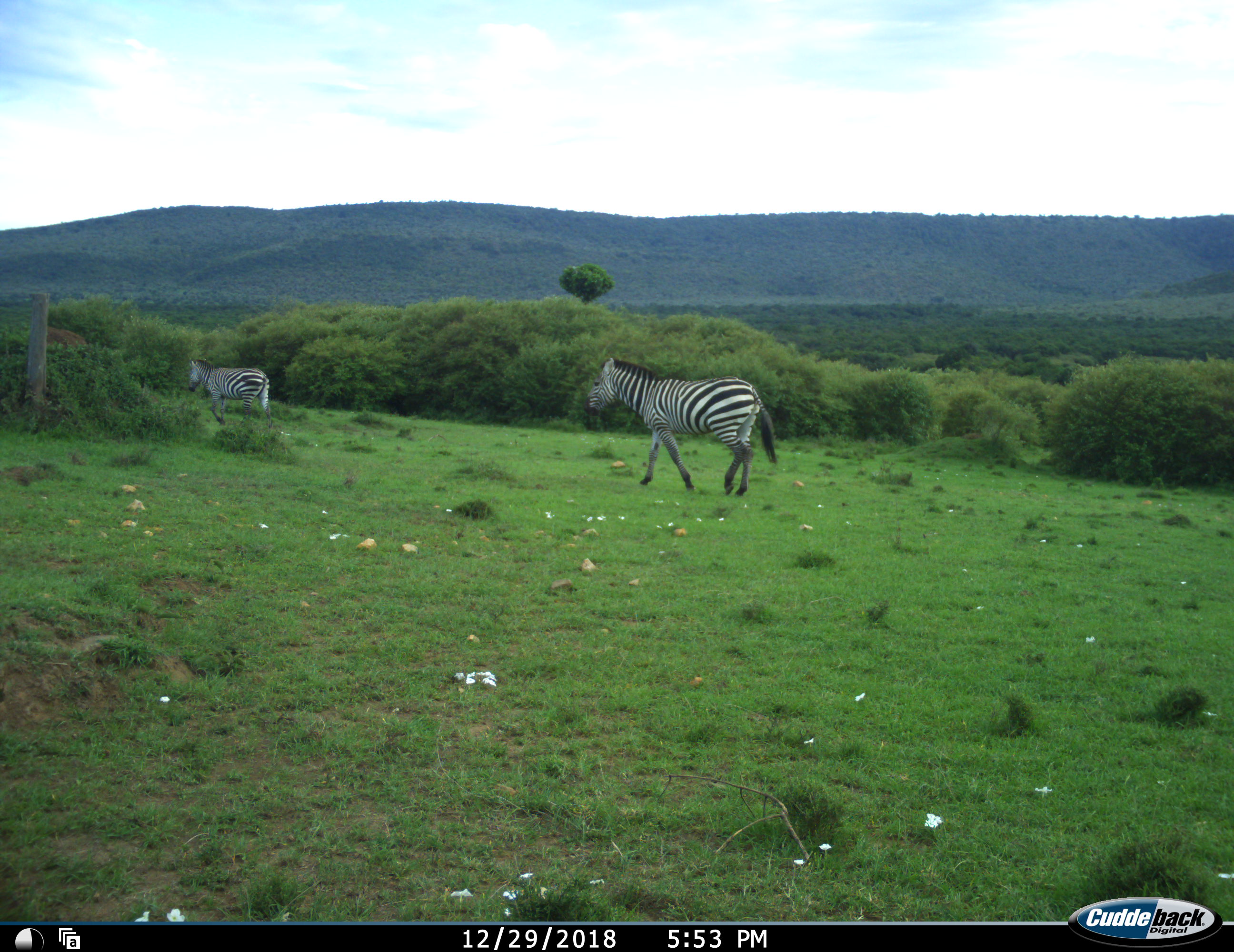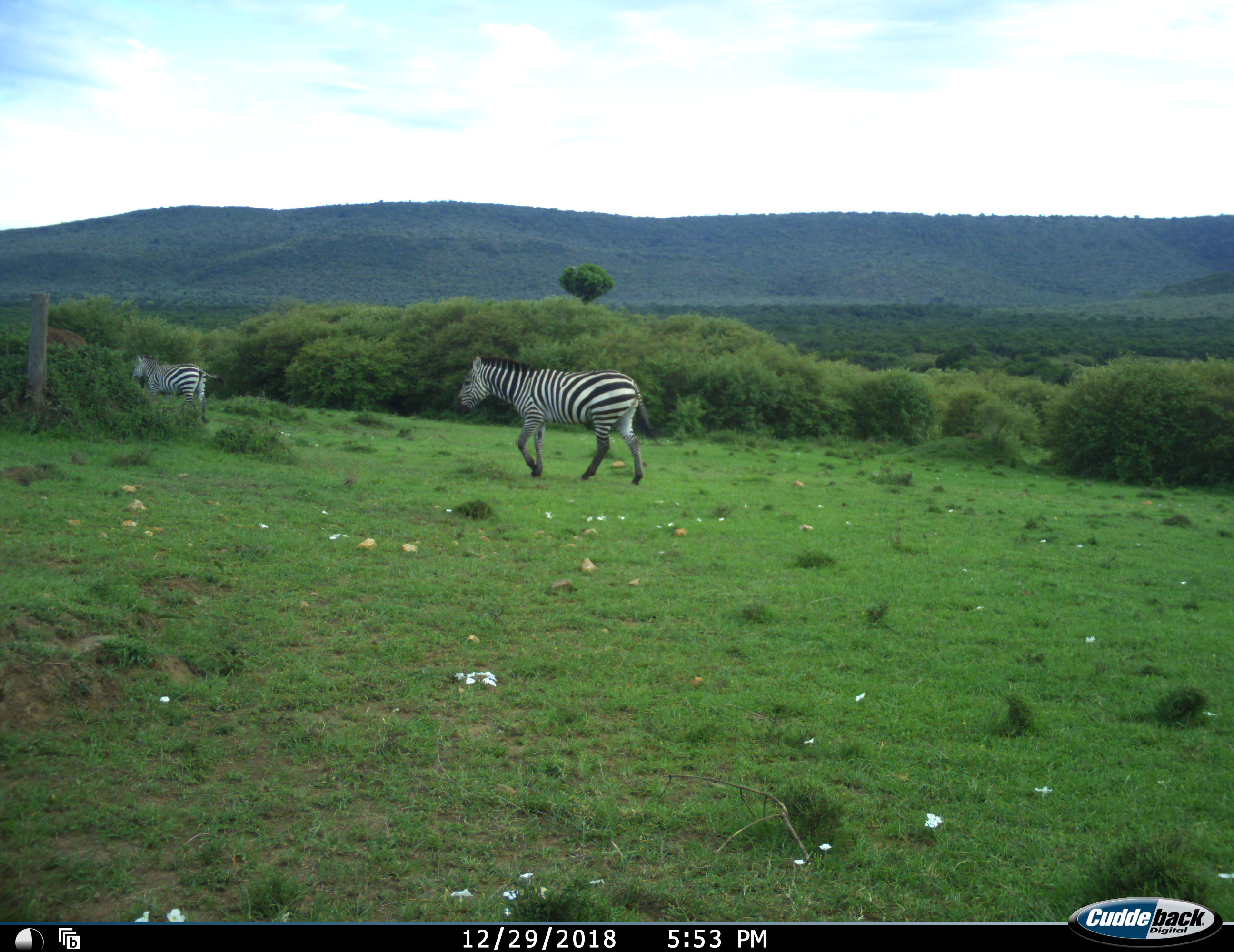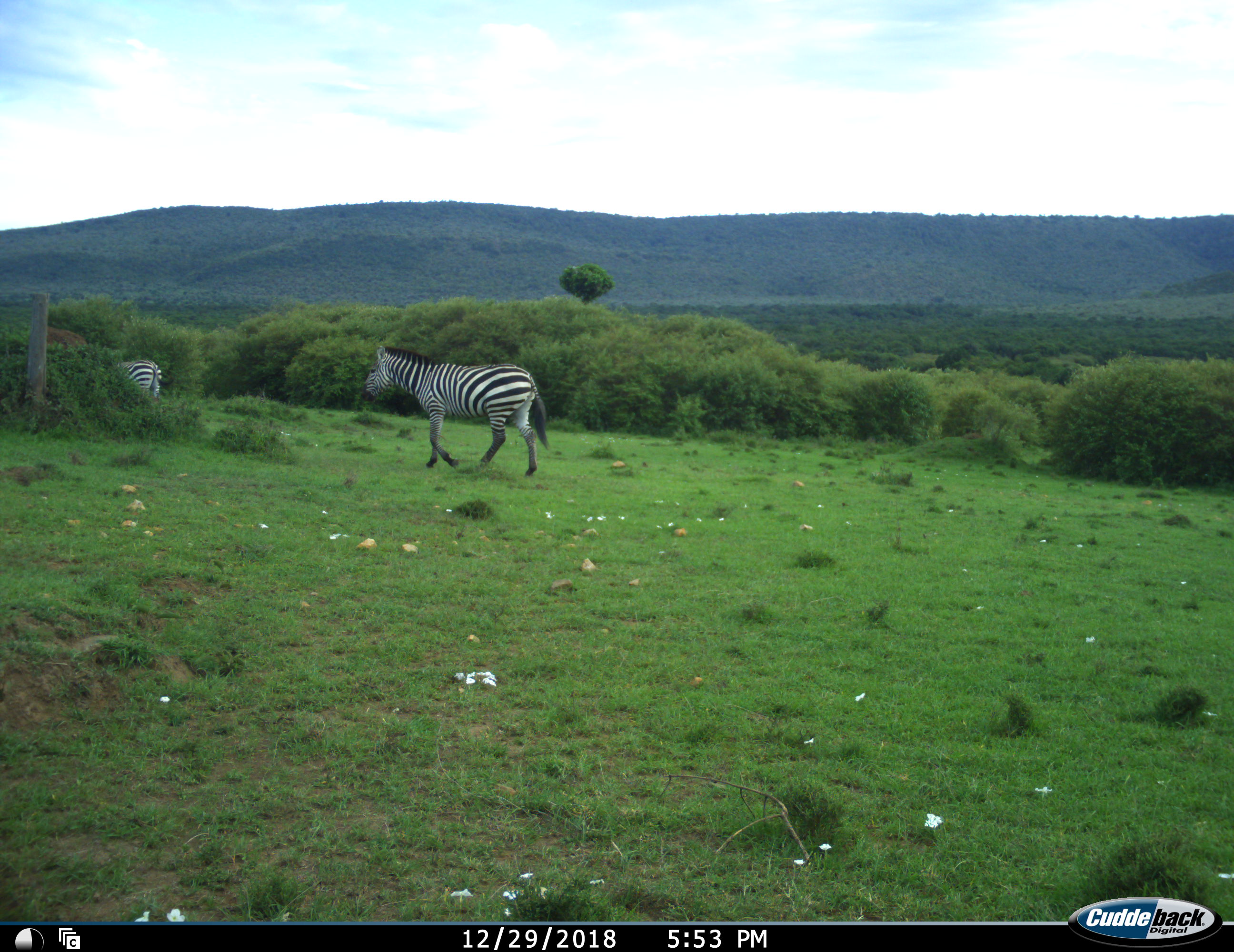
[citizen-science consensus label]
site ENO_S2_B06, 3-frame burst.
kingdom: Animalia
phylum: Chordata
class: Mammalia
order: Perissodactyla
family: Equidae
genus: Equus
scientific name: Equus quagga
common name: plains zebra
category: zebraplains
Zebraplains (plains zebra) (Equus quagga), count 2. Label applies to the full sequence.